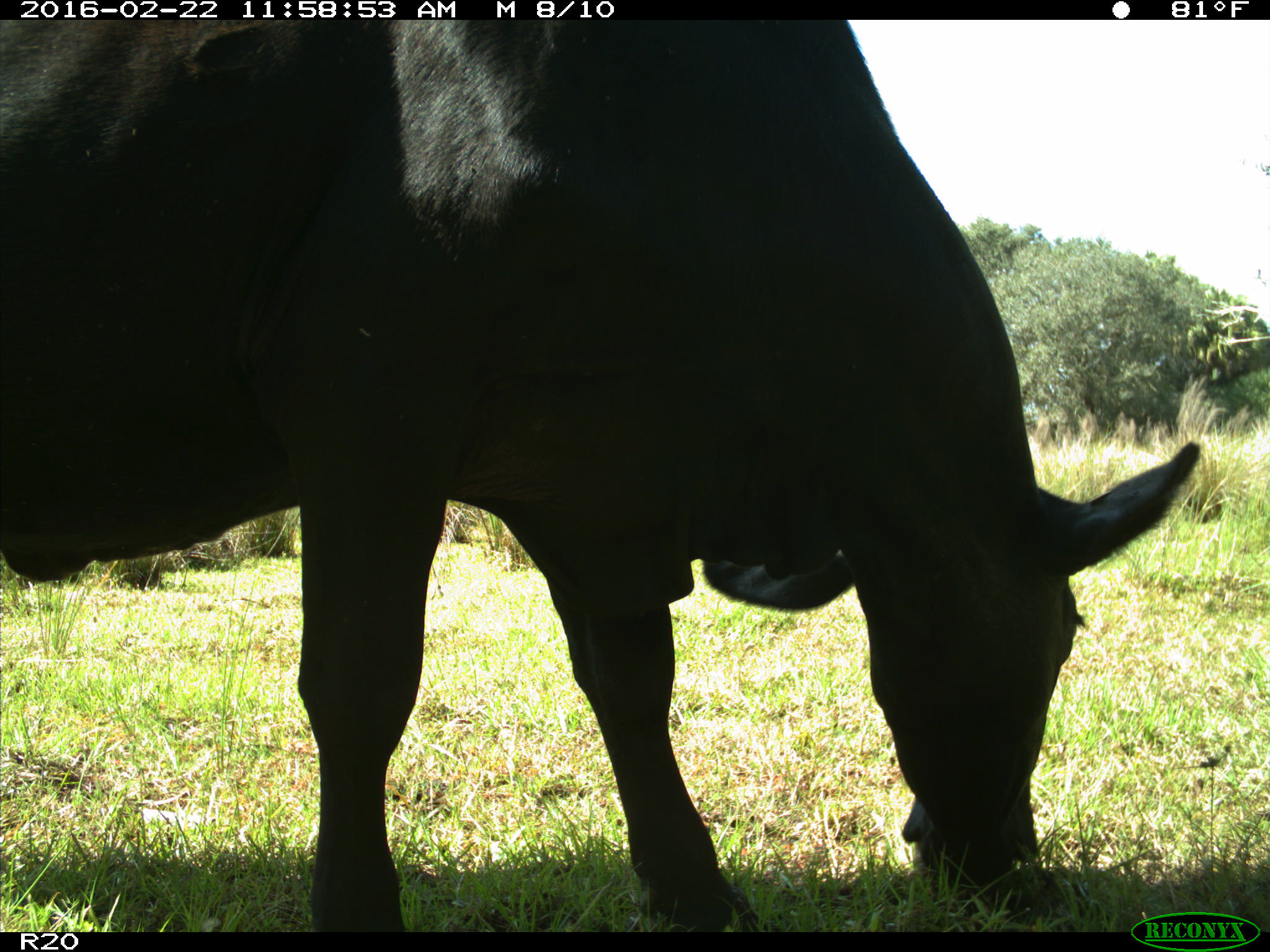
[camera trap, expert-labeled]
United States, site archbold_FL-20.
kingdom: Animalia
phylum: Chordata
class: Mammalia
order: Artiodactyla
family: Bovidae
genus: Bos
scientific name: Bos taurus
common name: domestic cow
Bos taurus (domestic cow).